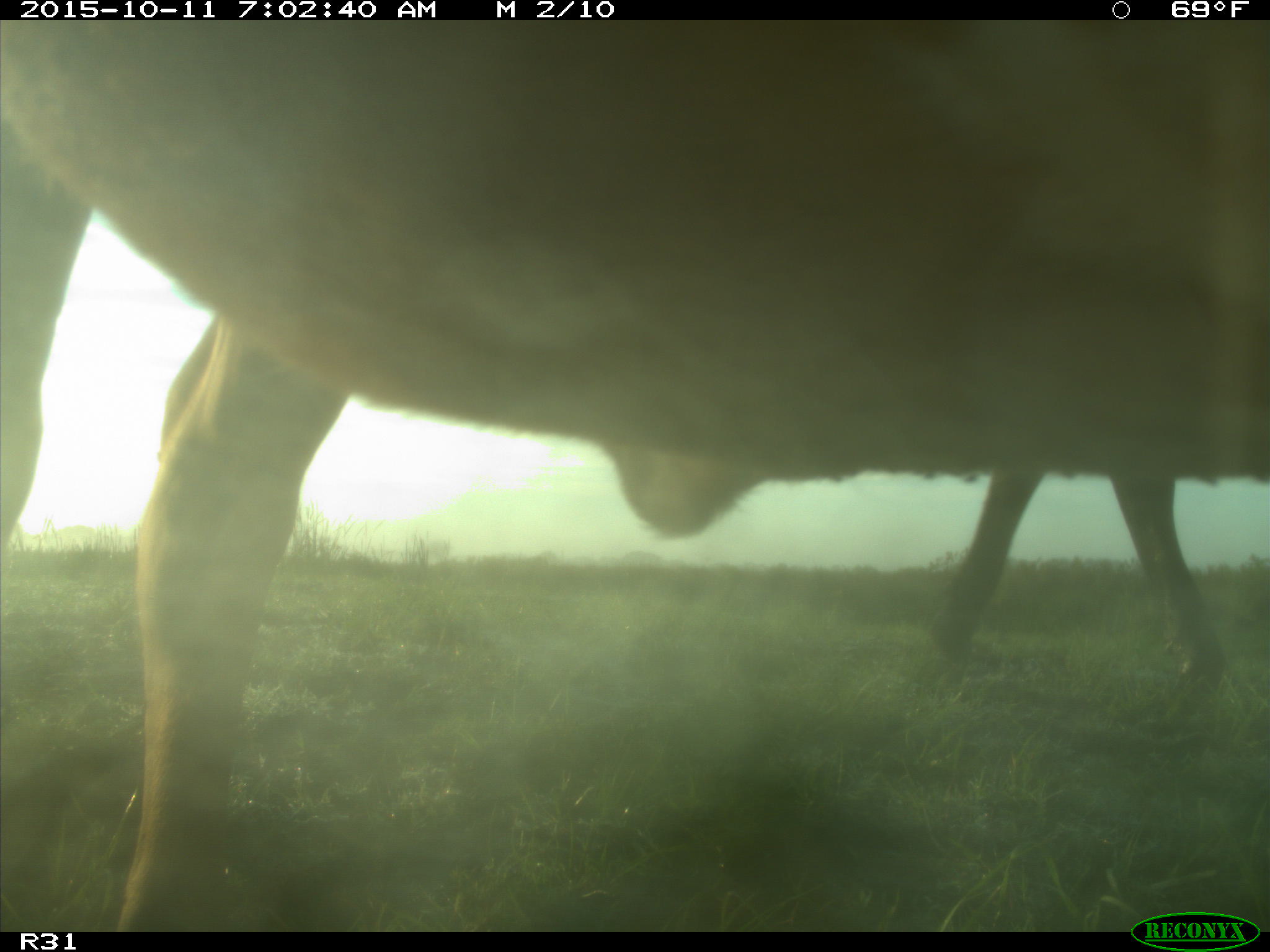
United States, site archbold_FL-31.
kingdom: Animalia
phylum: Chordata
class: Mammalia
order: Artiodactyla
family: Bovidae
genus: Bos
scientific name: Bos taurus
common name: domestic cow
Bos taurus (domestic cow).